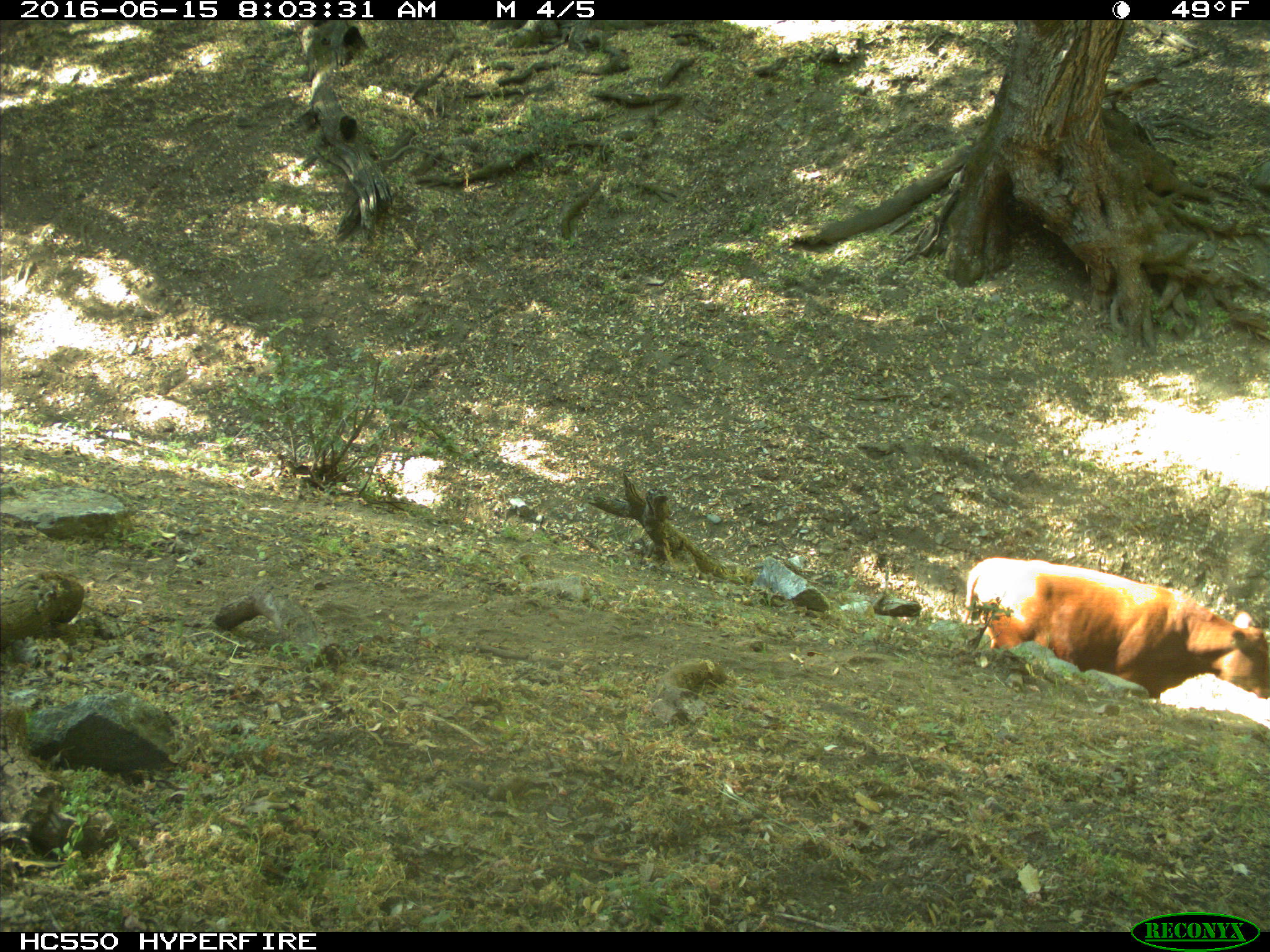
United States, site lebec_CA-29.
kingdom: Animalia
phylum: Chordata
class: Mammalia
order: Artiodactyla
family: Bovidae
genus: Bos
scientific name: Bos taurus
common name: domestic cow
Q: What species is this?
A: Bos taurus (domestic cow).